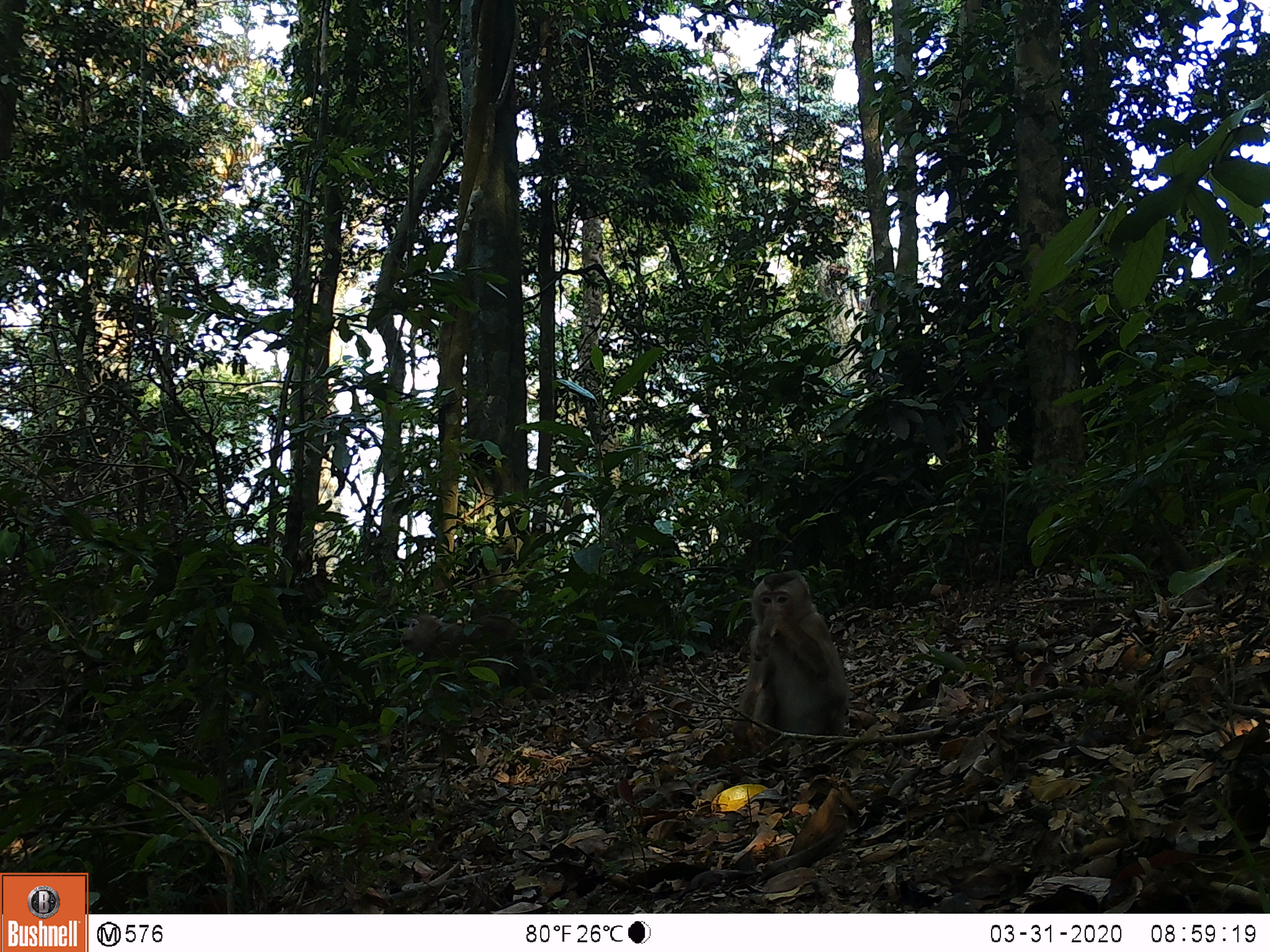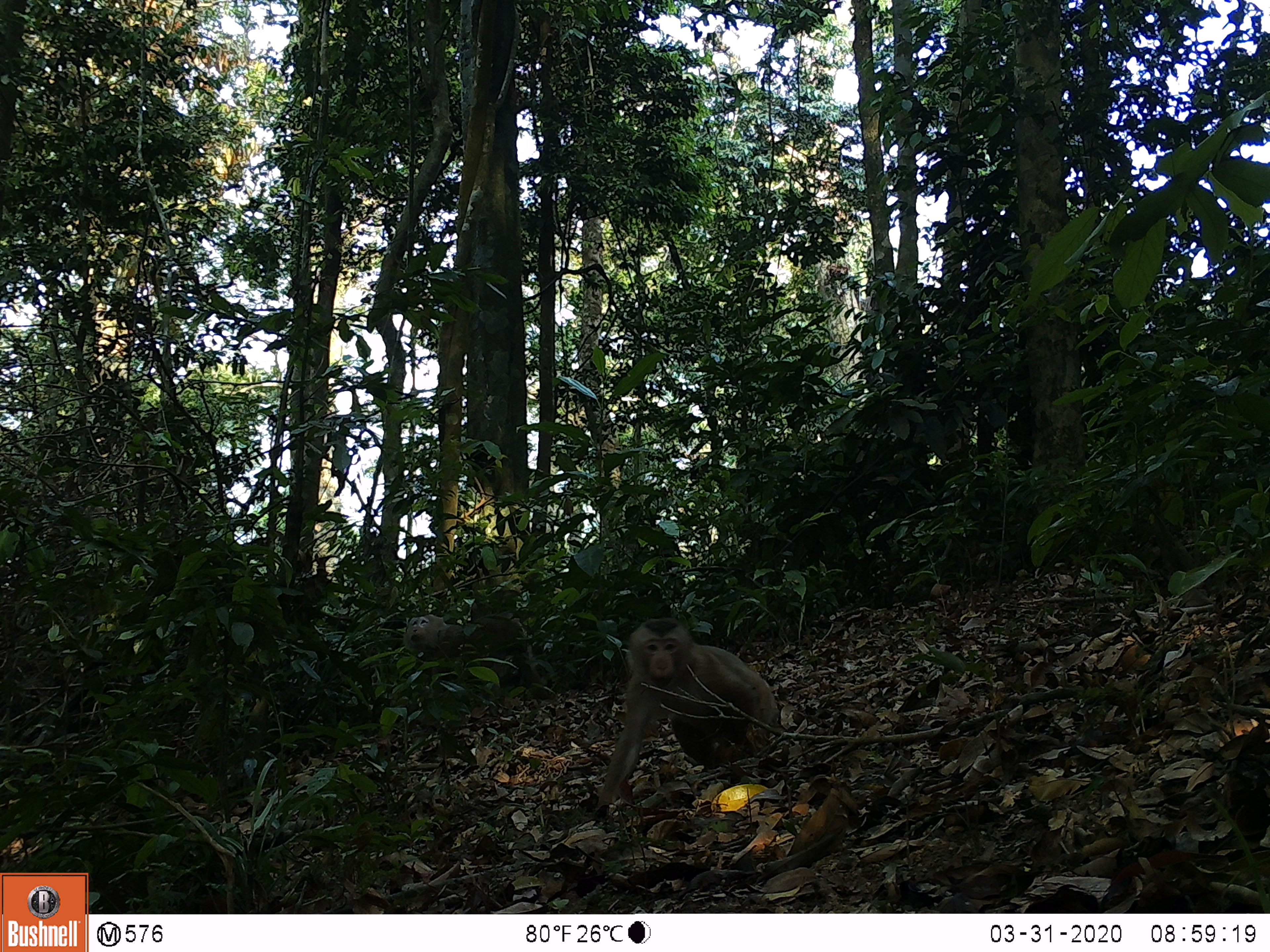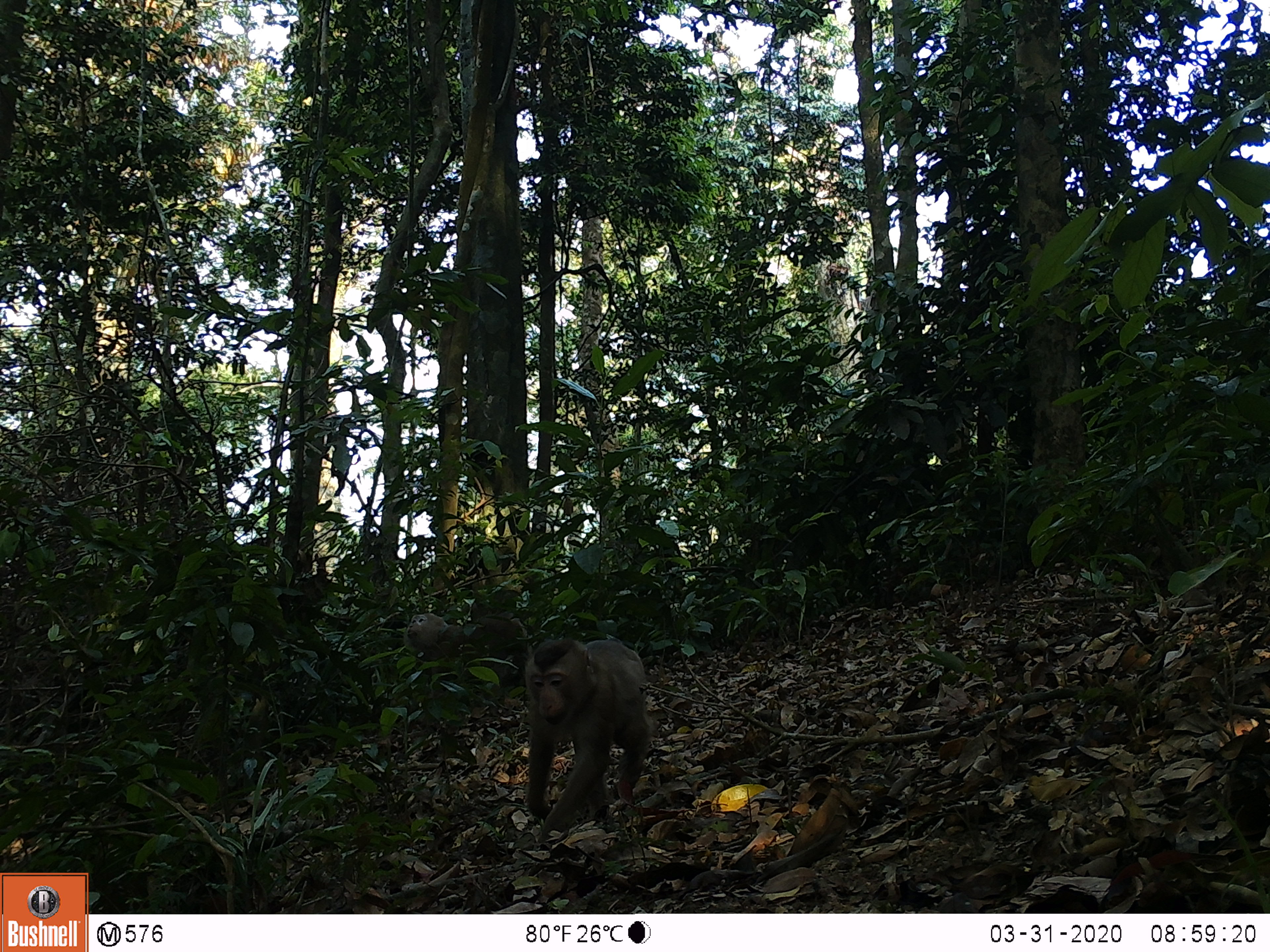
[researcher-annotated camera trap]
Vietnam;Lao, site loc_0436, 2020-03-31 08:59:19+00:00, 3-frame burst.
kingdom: Animalia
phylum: Chordata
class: Mammalia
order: Primates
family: Cercopithecidae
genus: Macaca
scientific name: Macaca nemestrina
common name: pig-tailed macaque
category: pig tailed macaque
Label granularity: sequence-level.